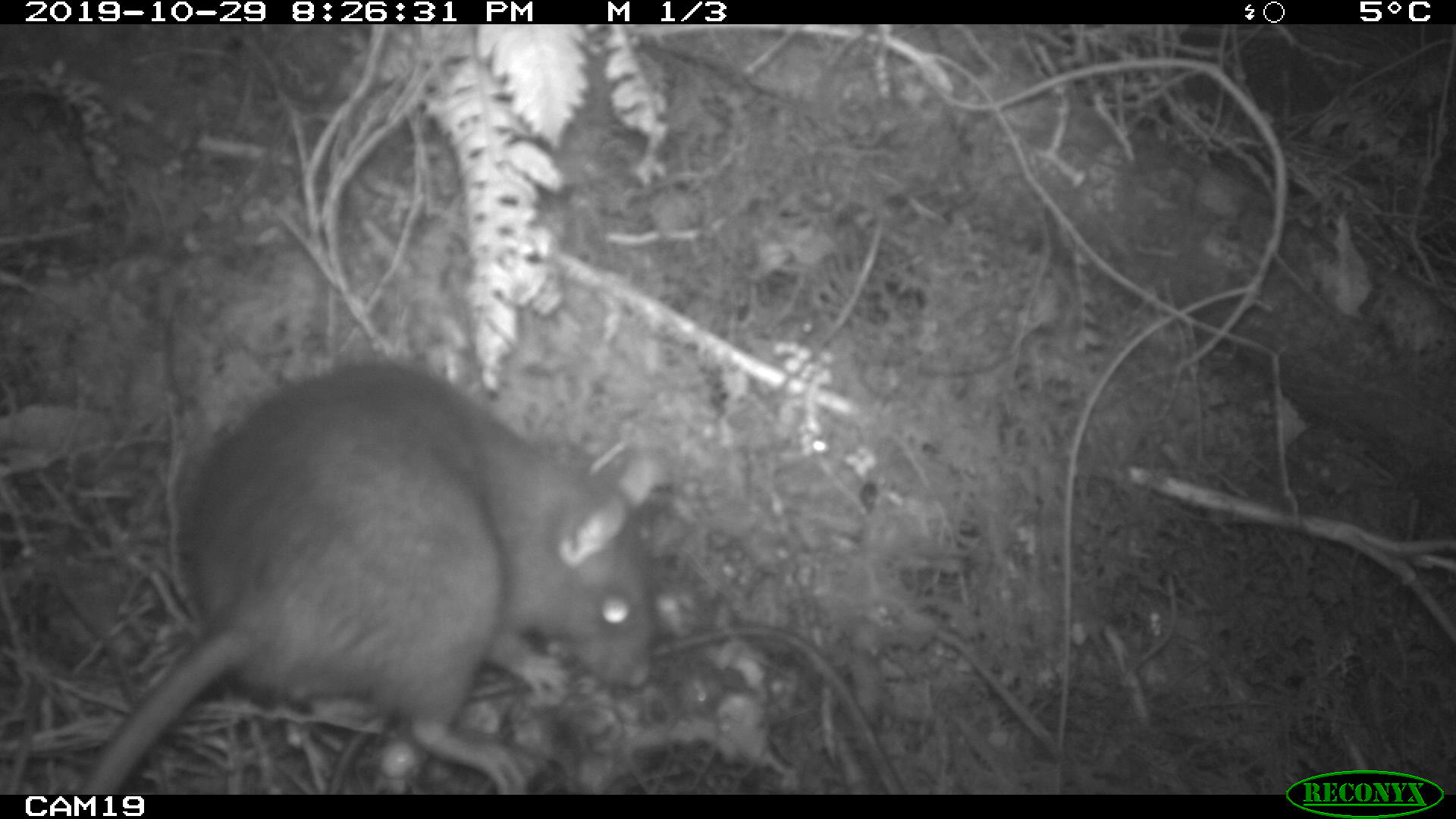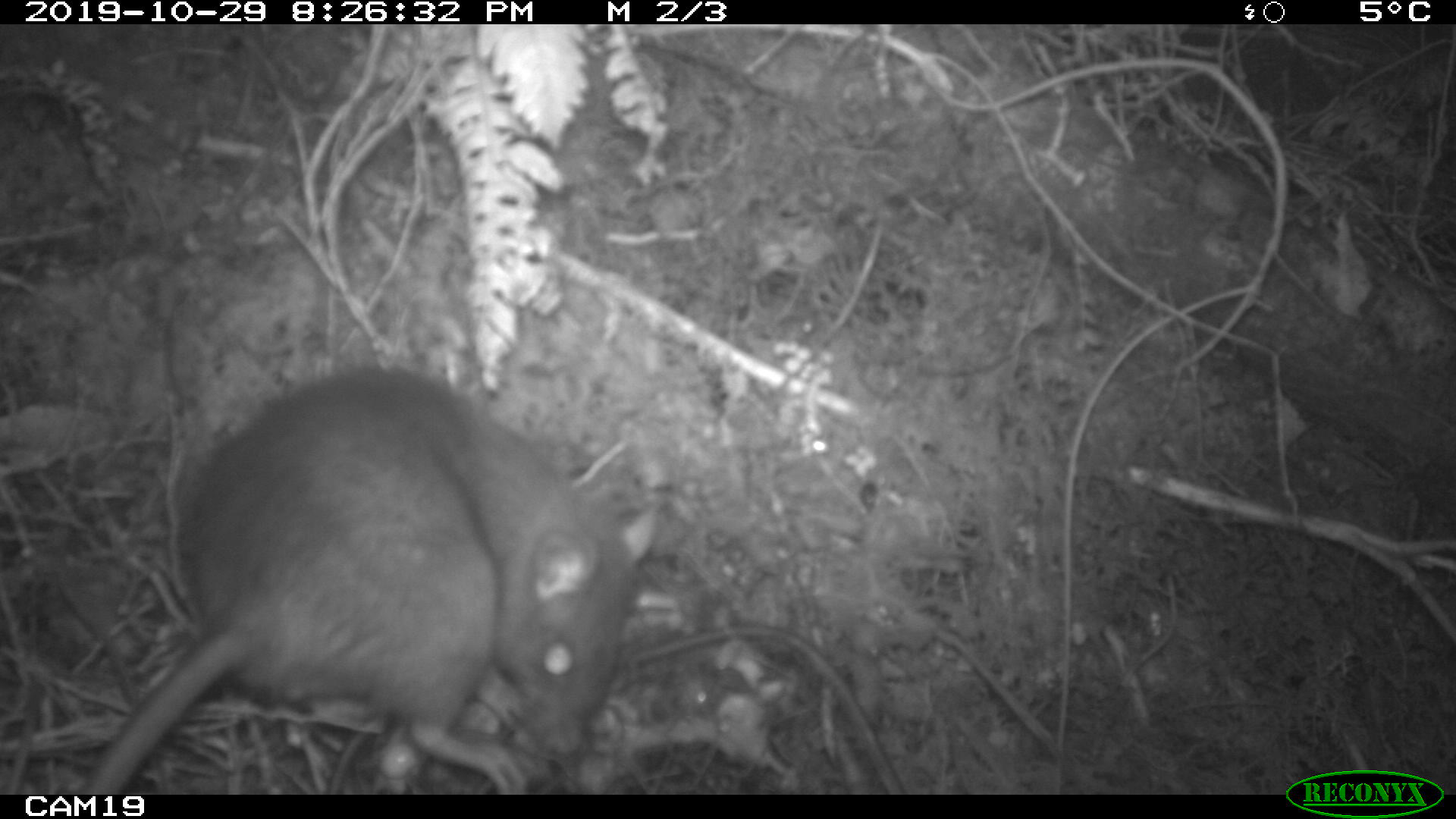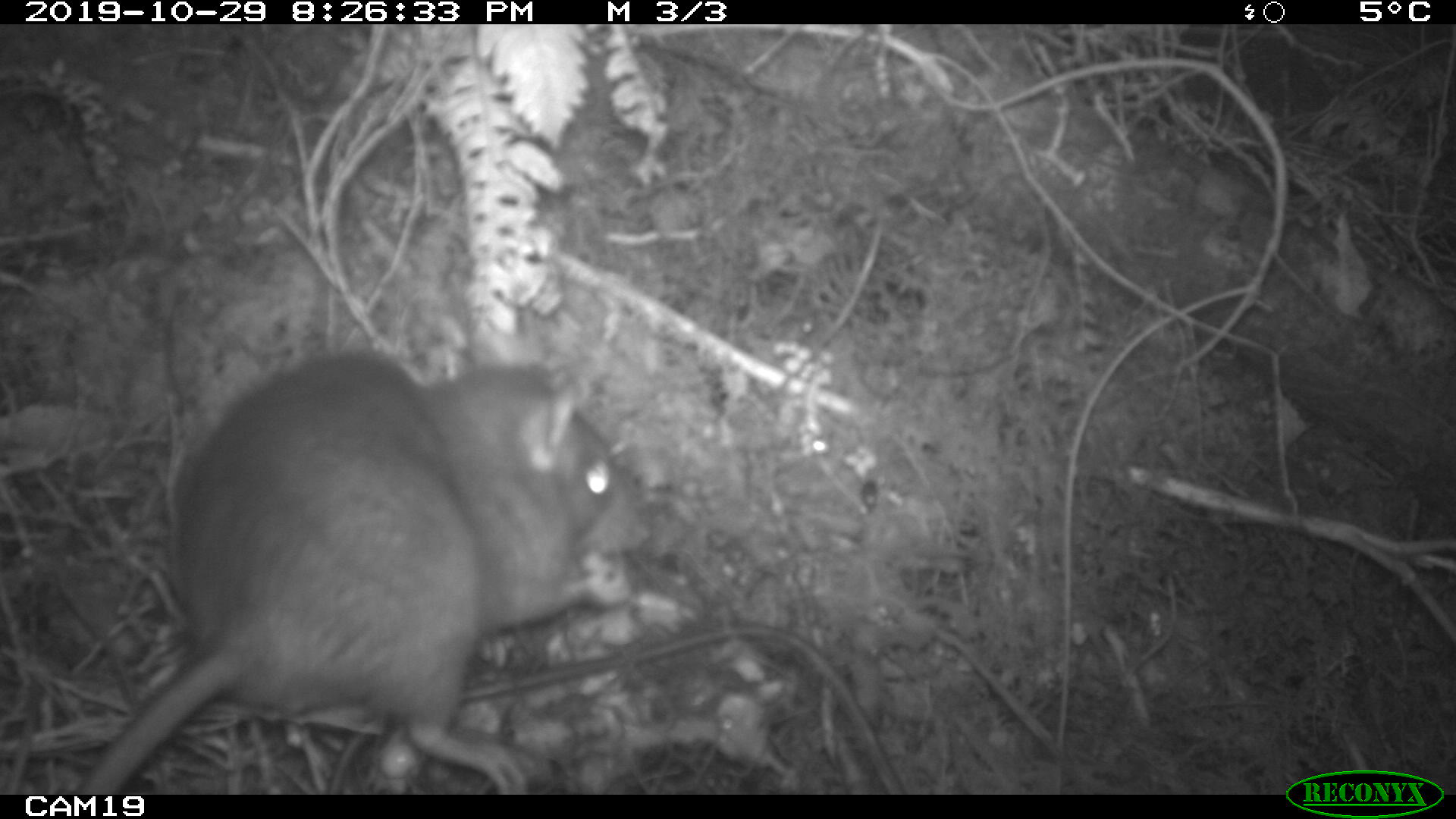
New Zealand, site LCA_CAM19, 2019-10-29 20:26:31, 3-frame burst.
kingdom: Animalia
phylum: Chordata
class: Mammalia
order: Rodentia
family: Muridae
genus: Rattus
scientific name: Rattus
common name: rat